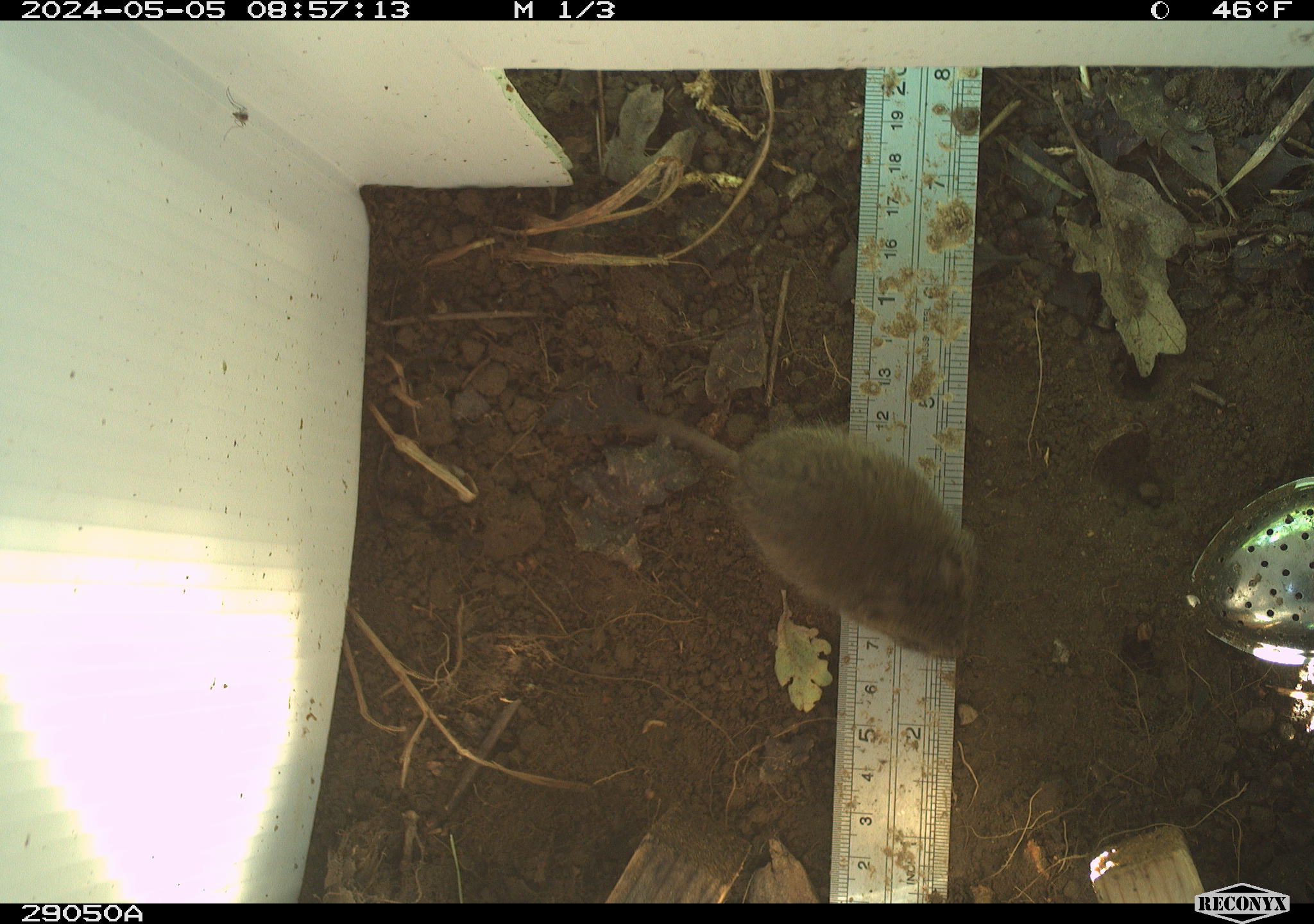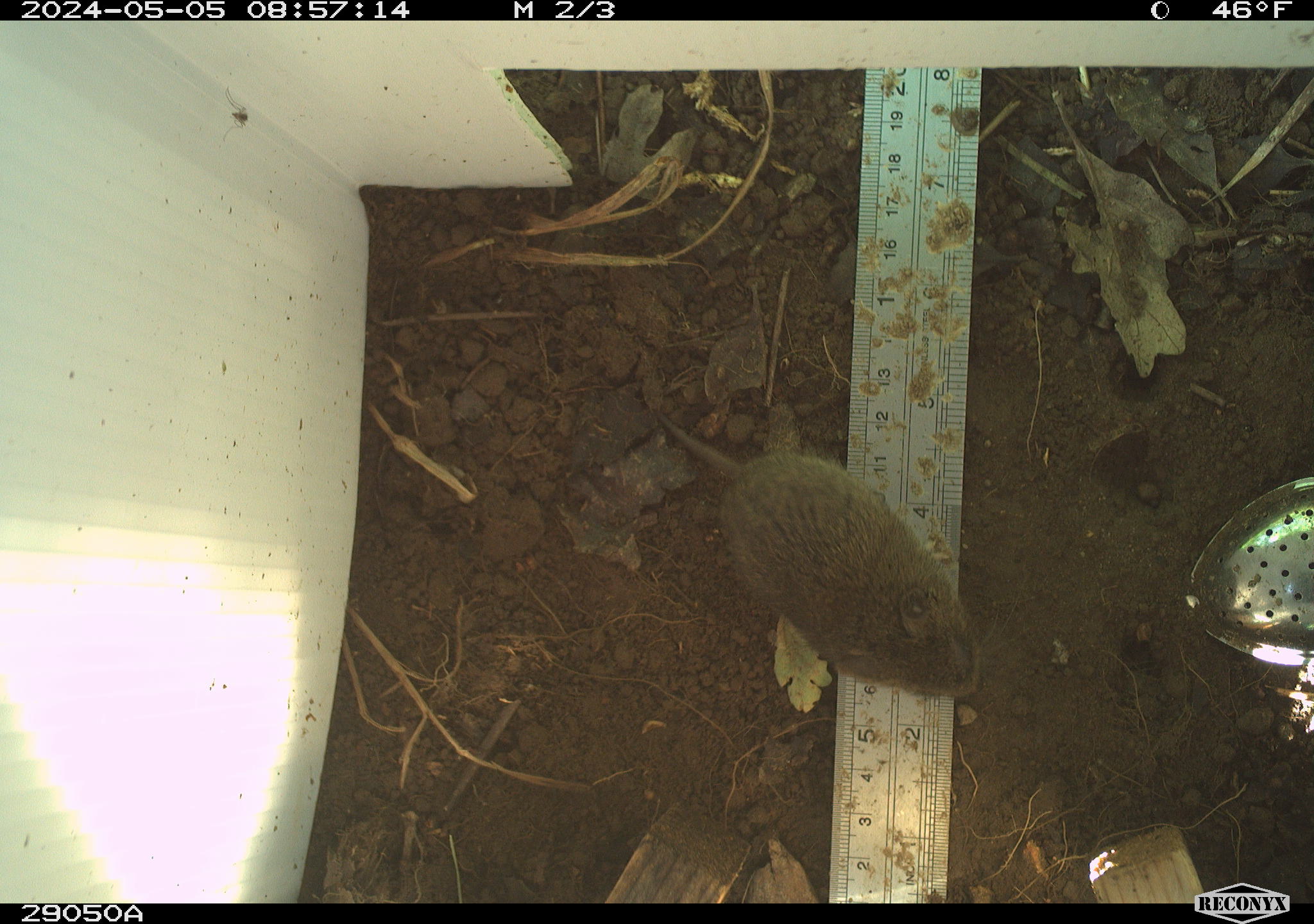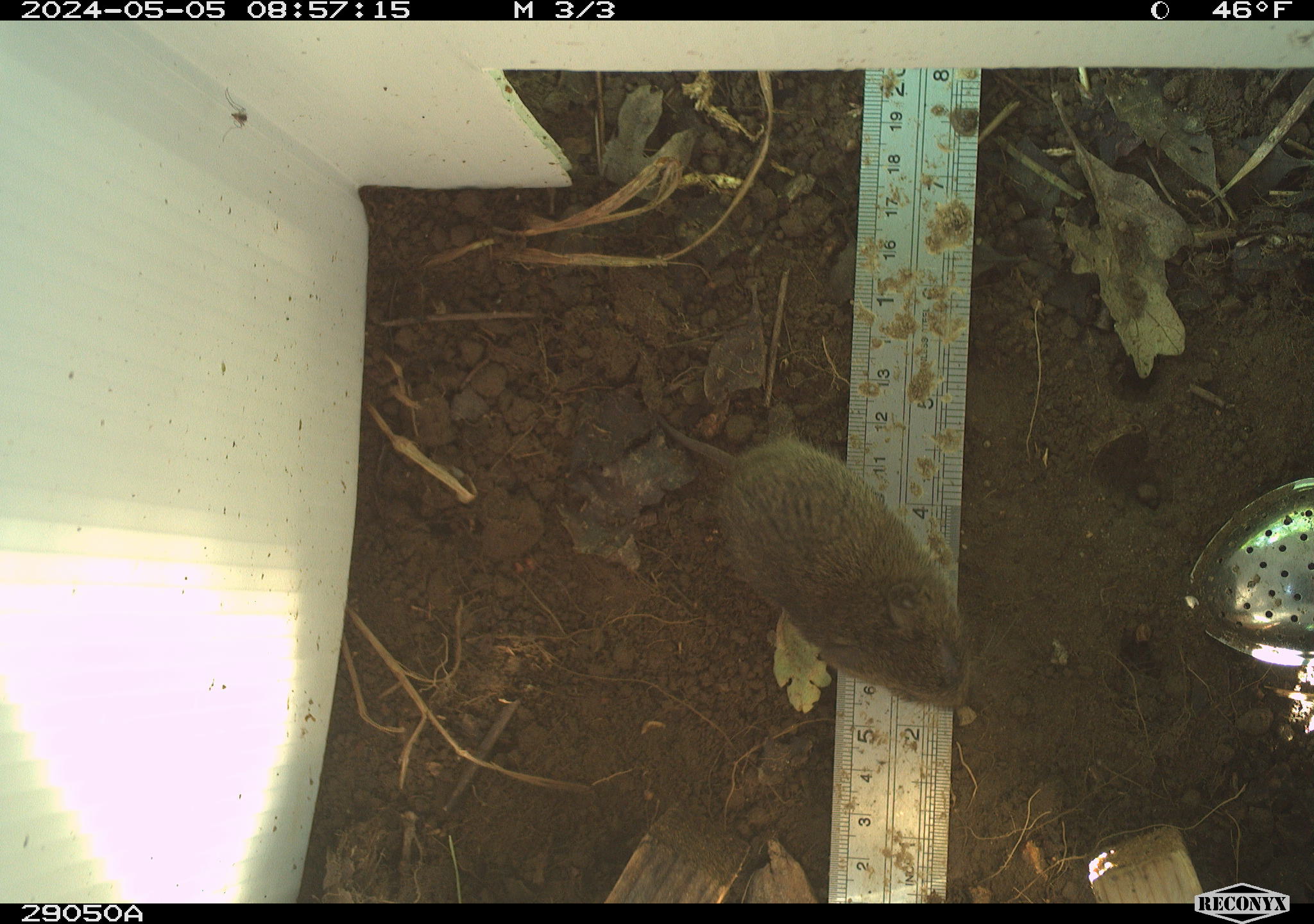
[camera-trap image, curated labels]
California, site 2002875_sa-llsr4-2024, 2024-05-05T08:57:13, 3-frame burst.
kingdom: Animalia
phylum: Chordata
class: Mammalia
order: Rodentia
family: Cricetidae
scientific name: Arvicolinae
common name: voles, lemmings, and muskrats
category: arvicolinae subfamily